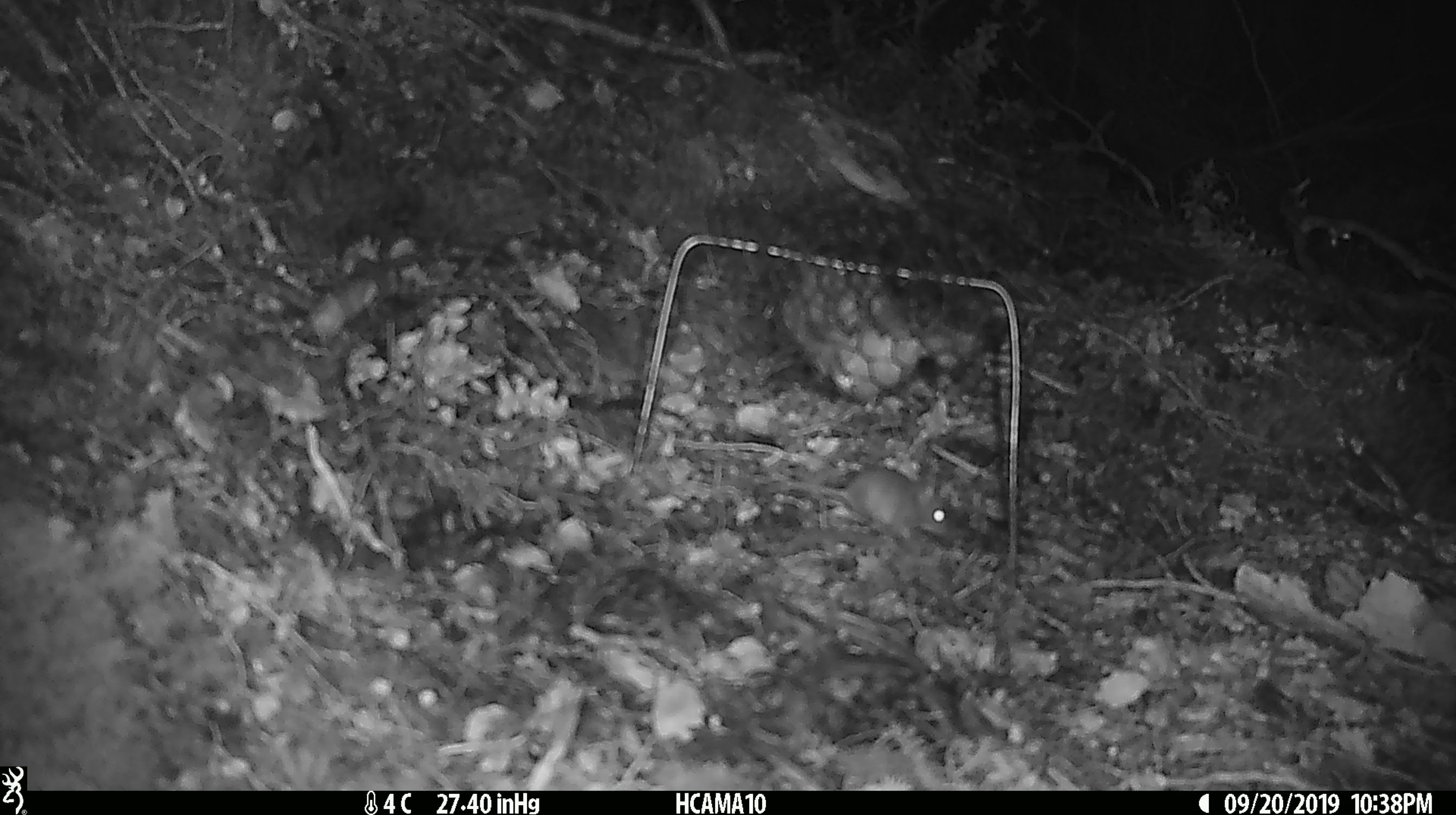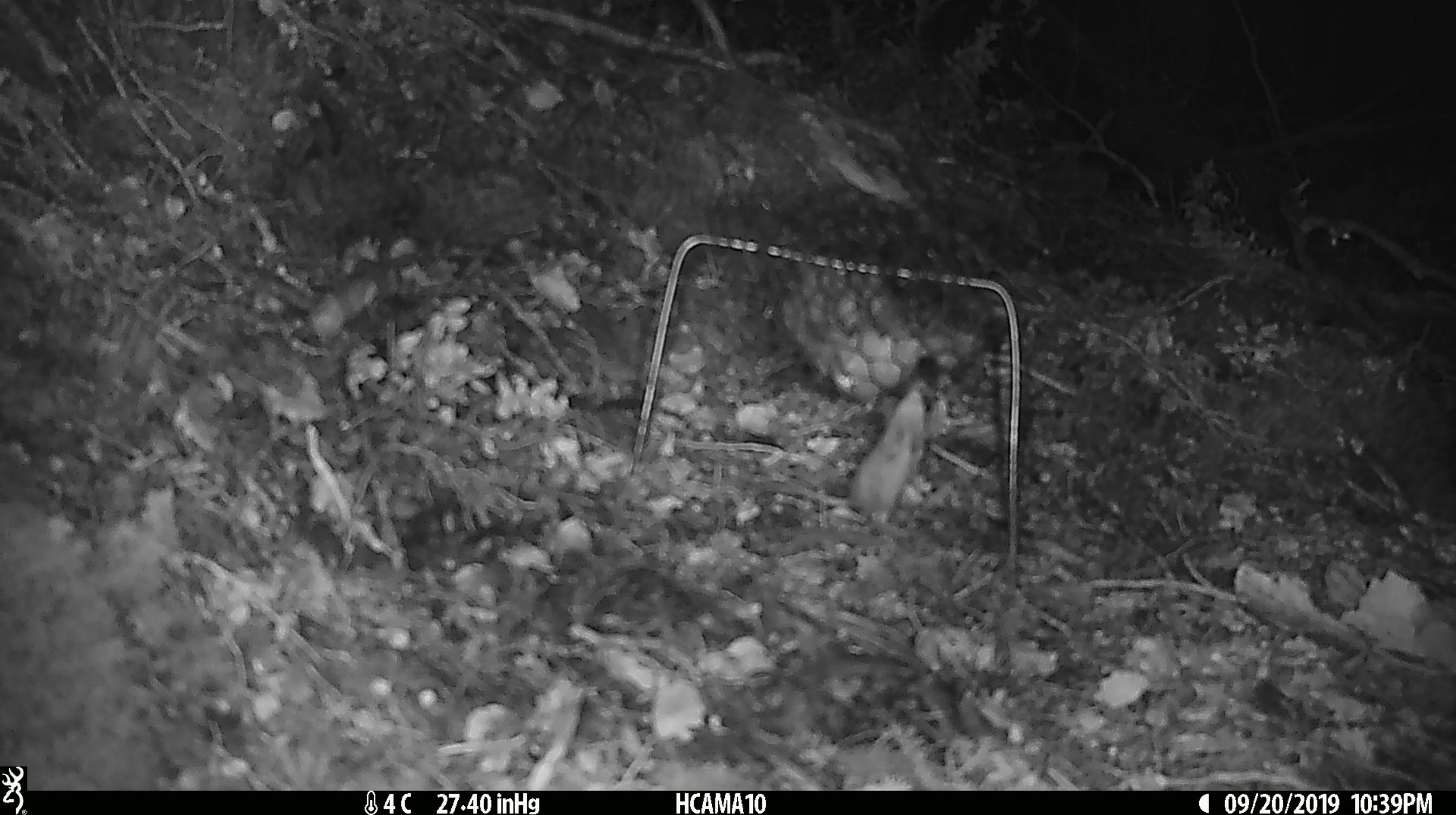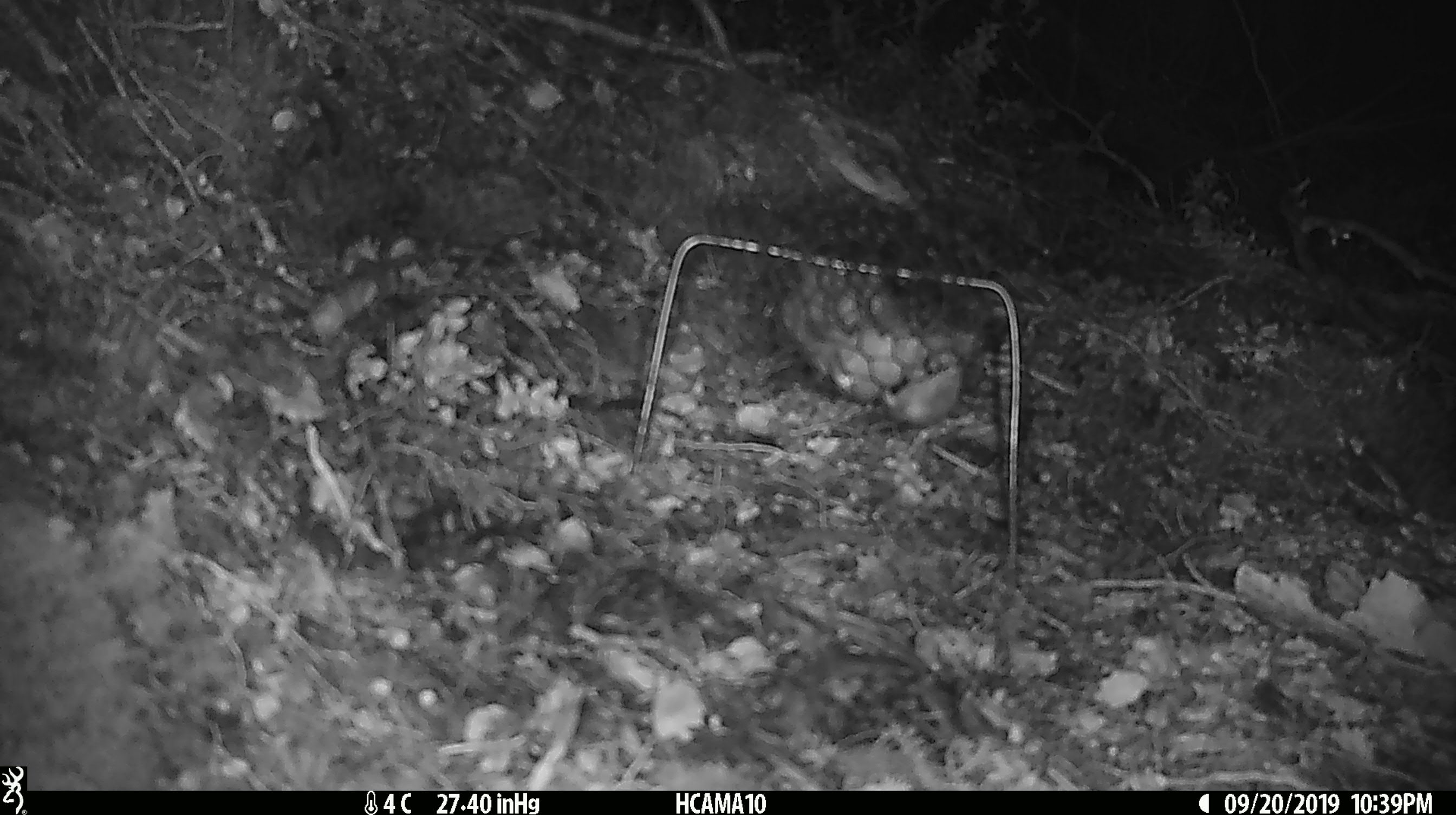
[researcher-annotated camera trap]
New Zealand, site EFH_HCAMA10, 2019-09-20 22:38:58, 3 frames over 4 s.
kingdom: Animalia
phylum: Chordata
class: Mammalia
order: Rodentia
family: Muridae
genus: Mus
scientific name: Mus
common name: mouse